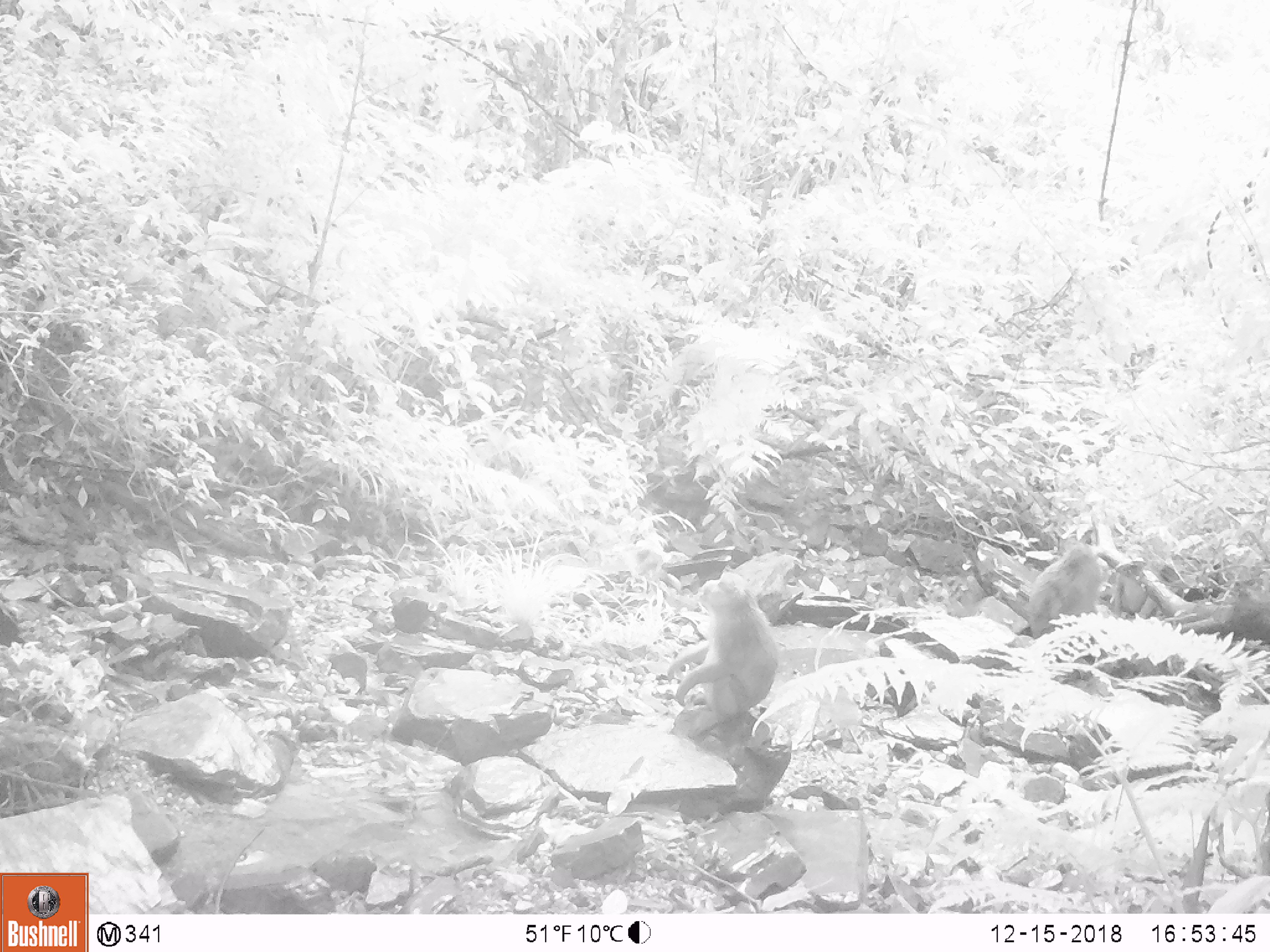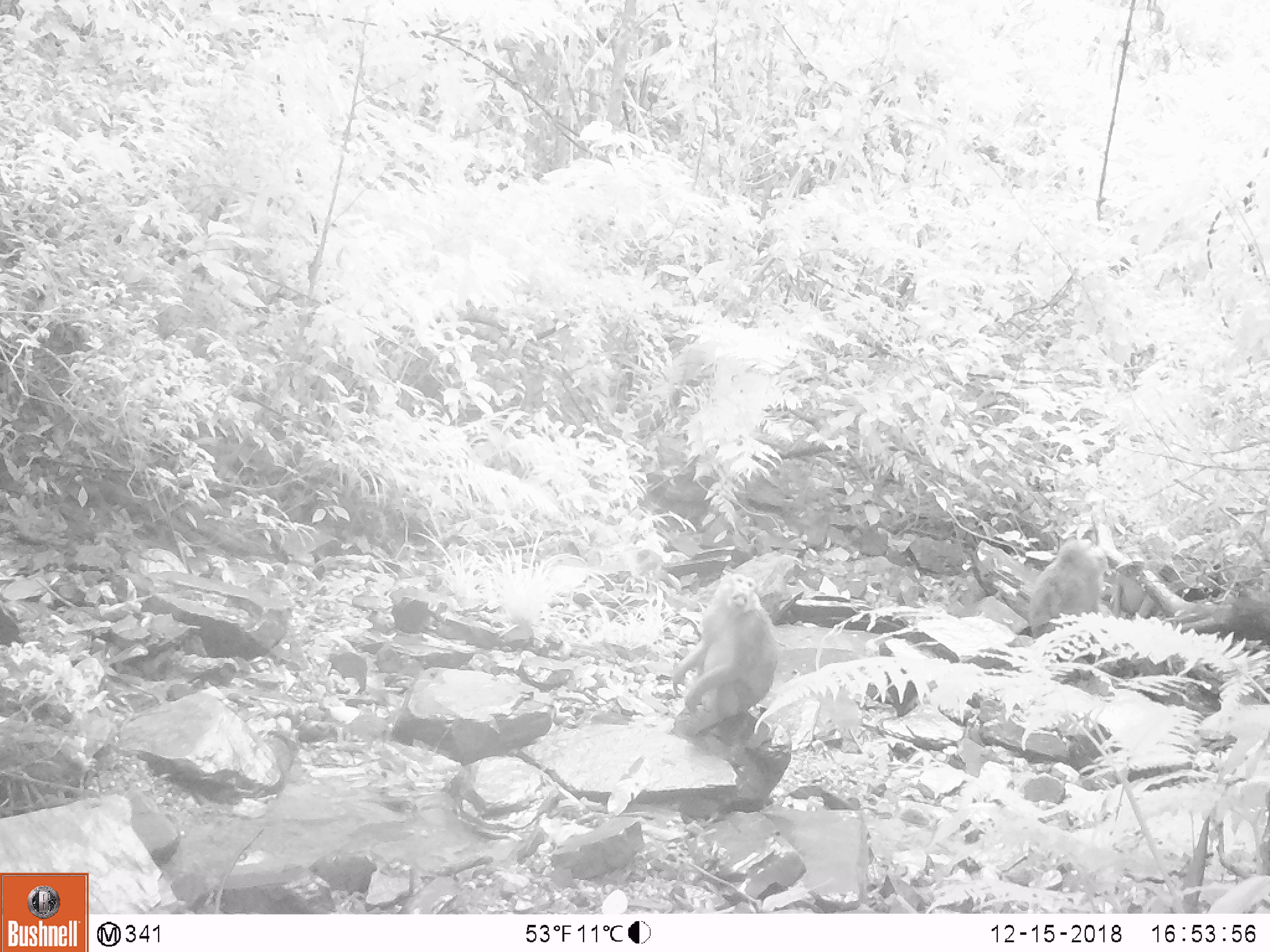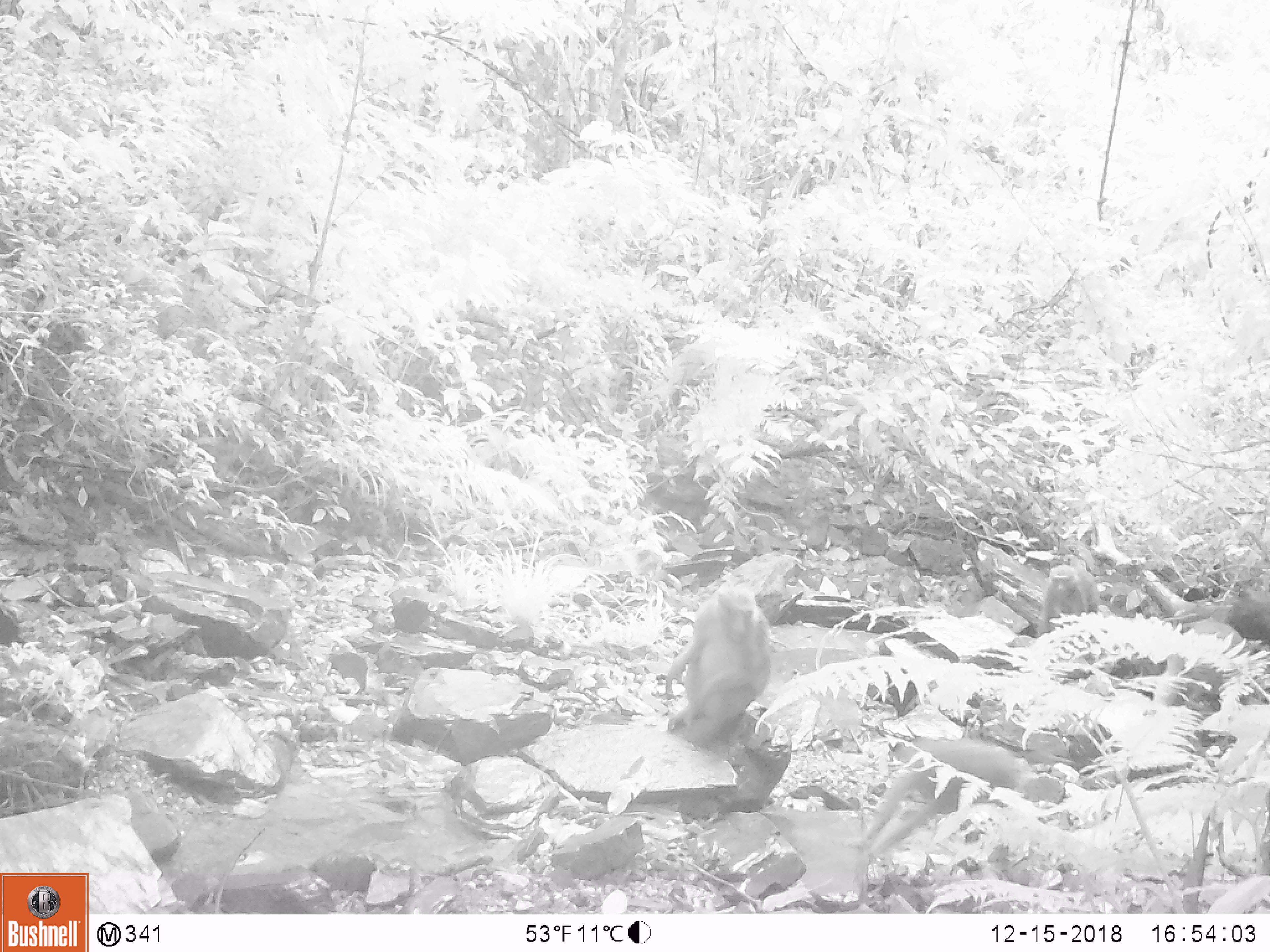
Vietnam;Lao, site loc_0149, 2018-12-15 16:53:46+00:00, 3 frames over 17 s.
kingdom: Animalia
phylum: Chordata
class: Mammalia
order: Primates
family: Cercopithecidae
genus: Macaca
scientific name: Macaca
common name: macaques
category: assam or rhesus macaque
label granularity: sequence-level